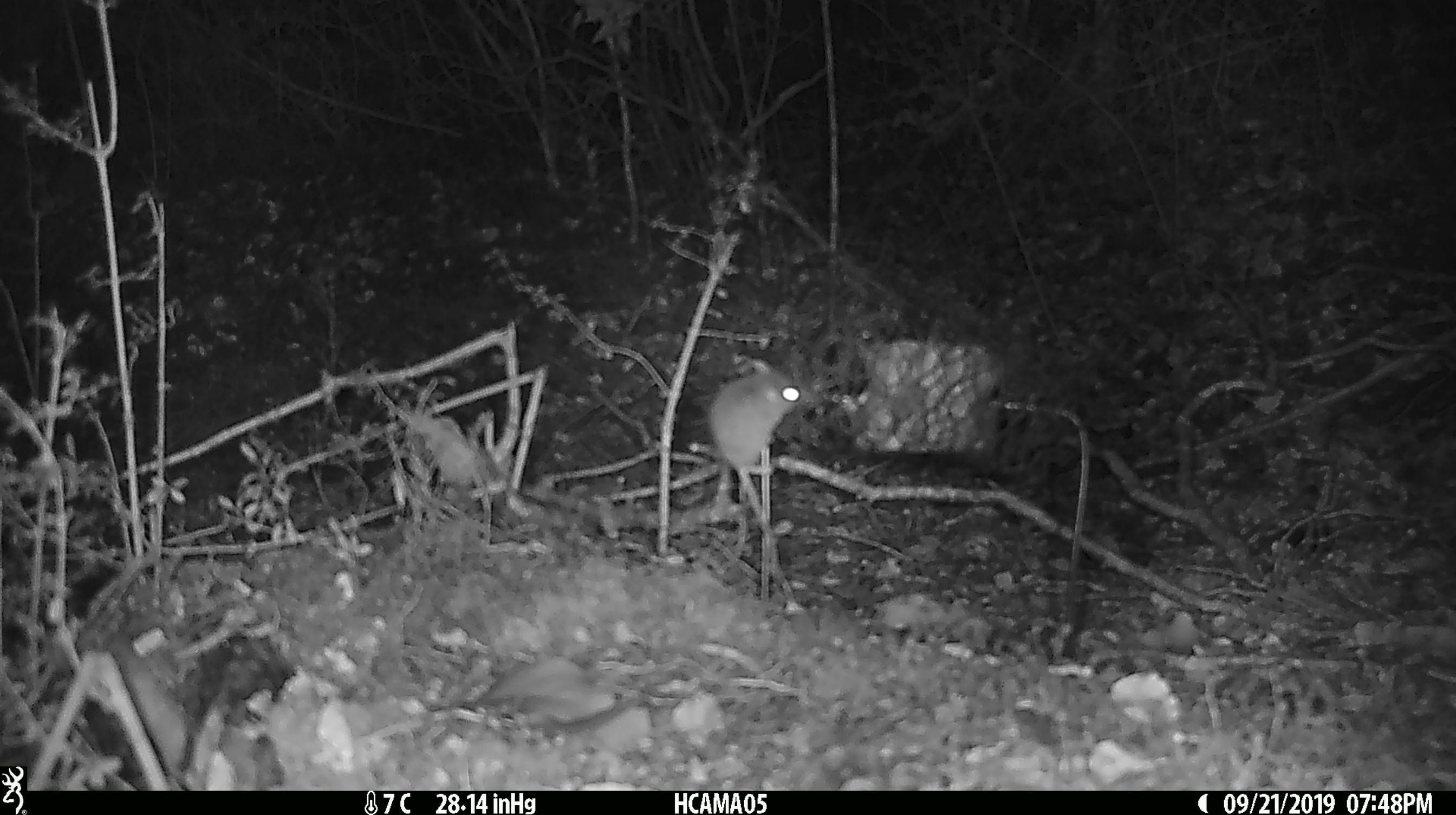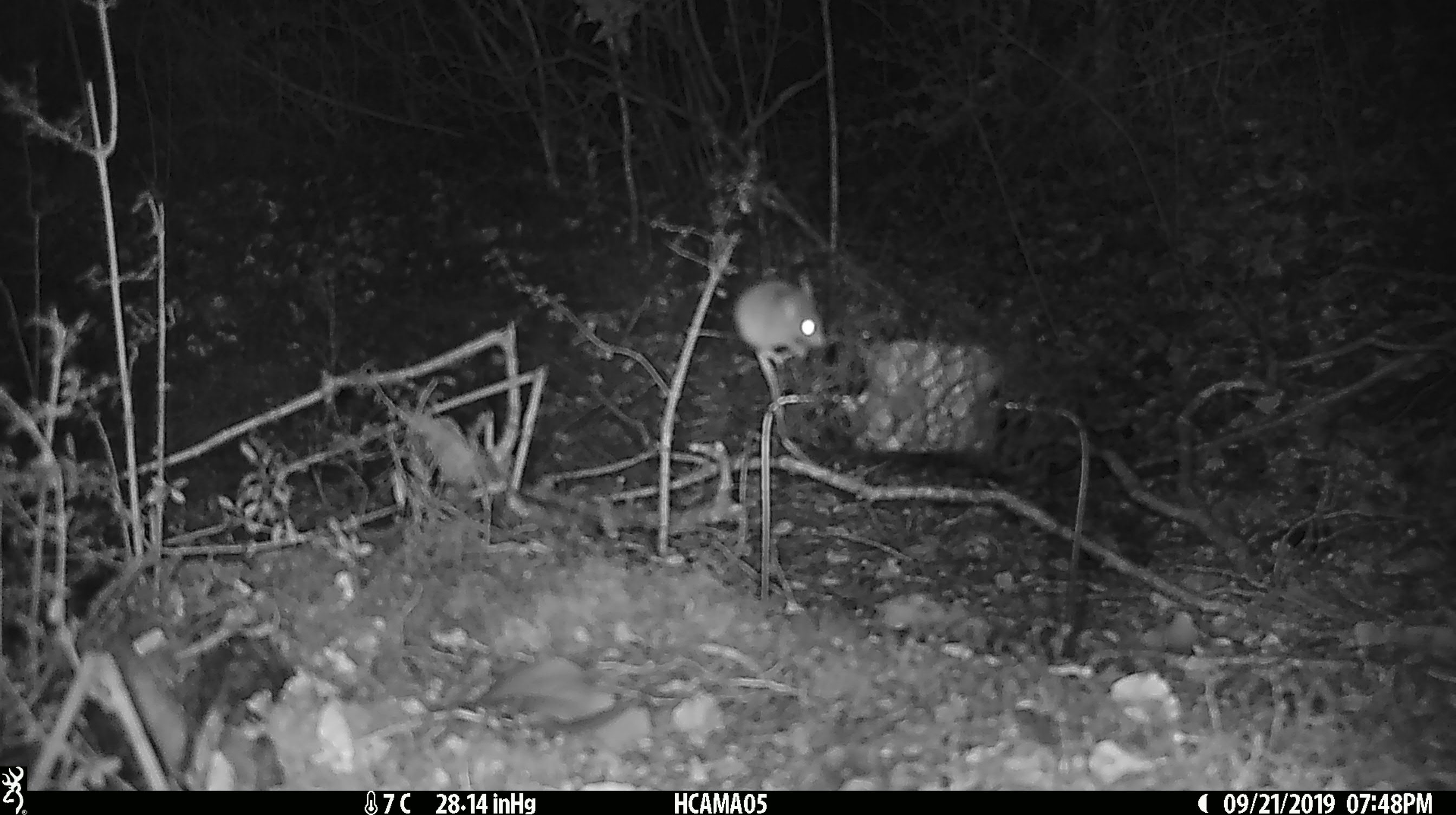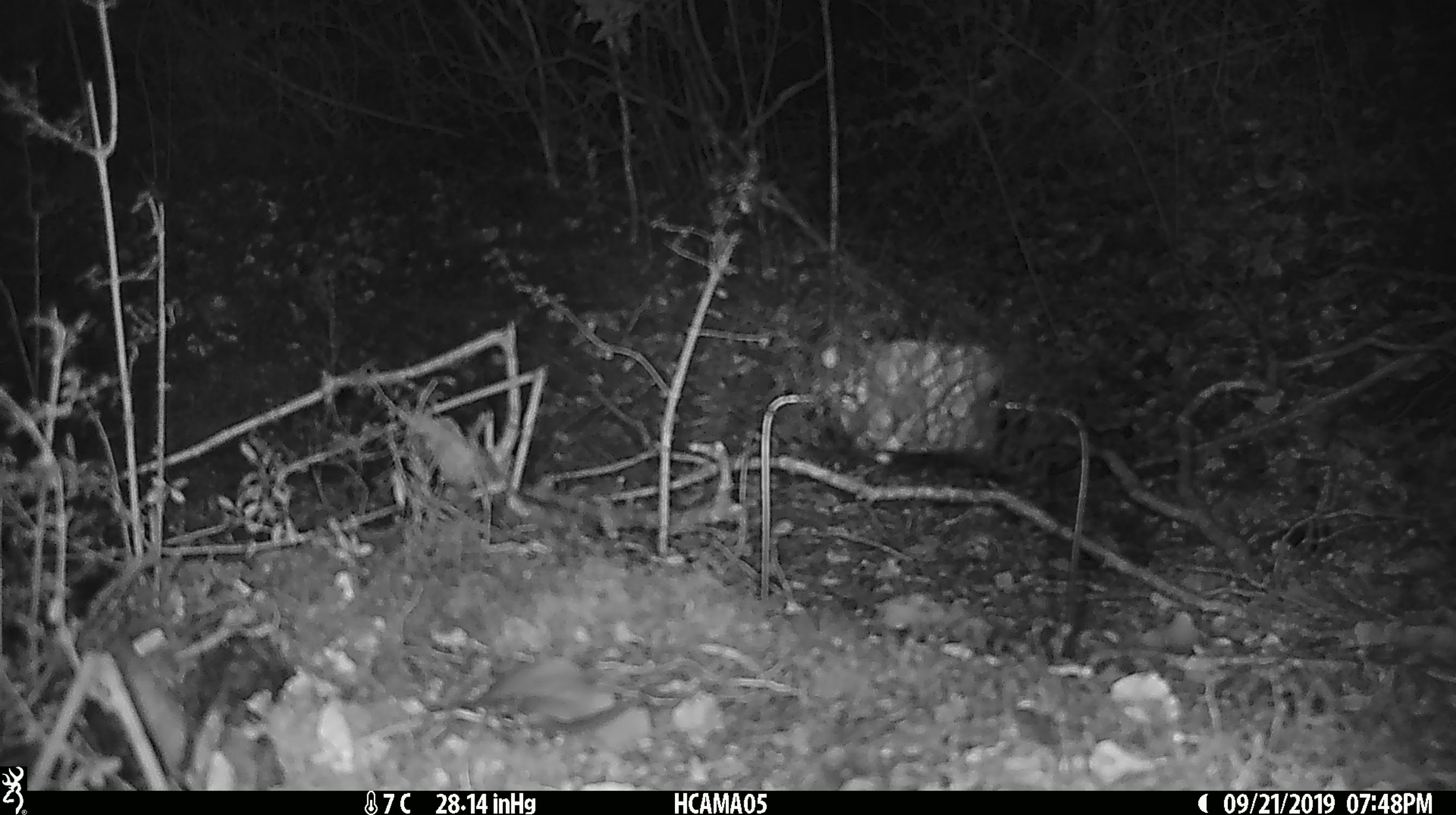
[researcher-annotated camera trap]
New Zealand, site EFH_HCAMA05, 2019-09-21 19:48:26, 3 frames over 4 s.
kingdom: Animalia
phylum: Chordata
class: Mammalia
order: Rodentia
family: Muridae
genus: Mus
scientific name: Mus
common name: mouse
Mouse (Mus).